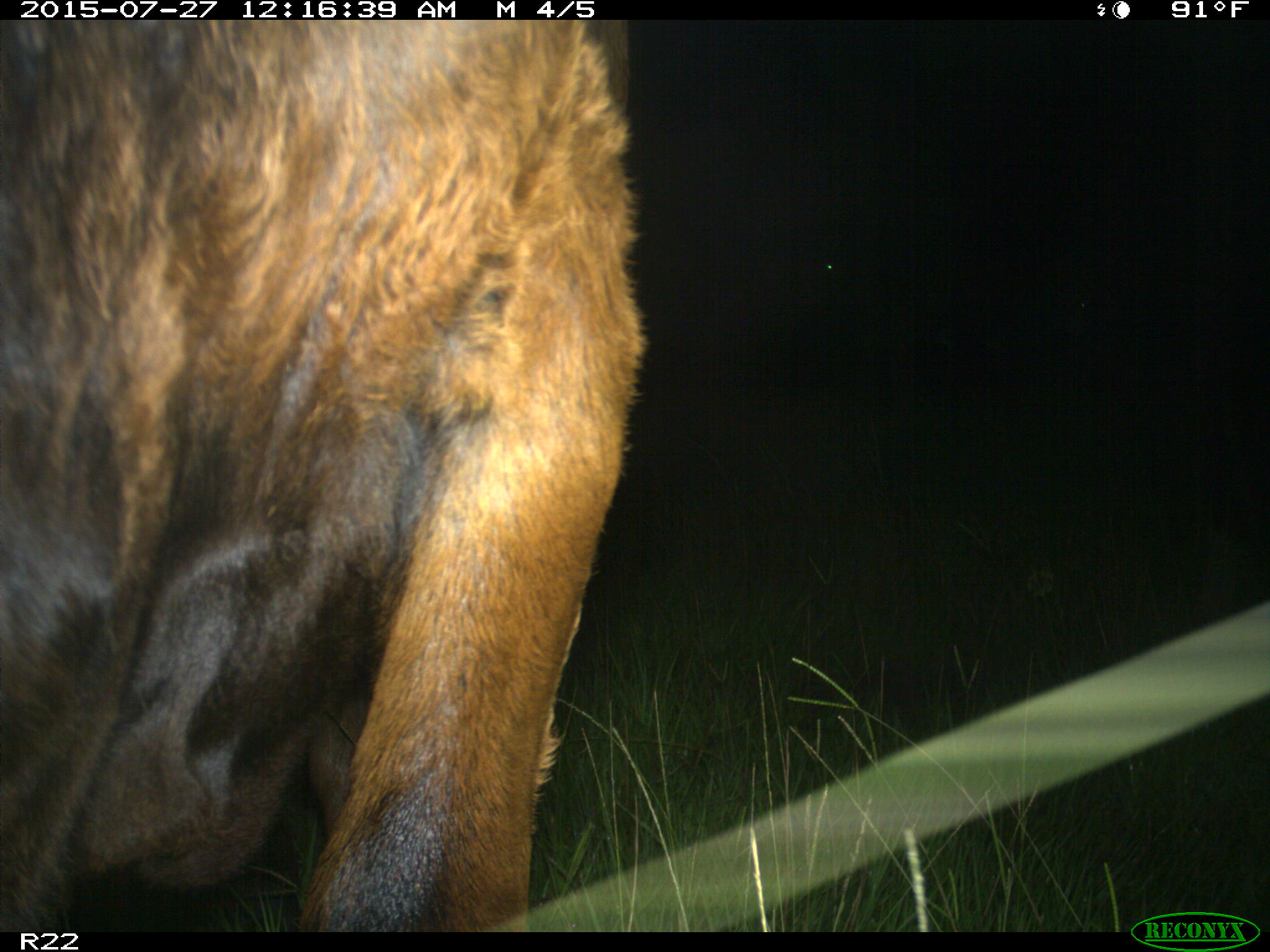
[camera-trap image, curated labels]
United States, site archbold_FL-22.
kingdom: Animalia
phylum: Chordata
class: Mammalia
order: Artiodactyla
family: Bovidae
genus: Bos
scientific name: Bos taurus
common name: domestic cow